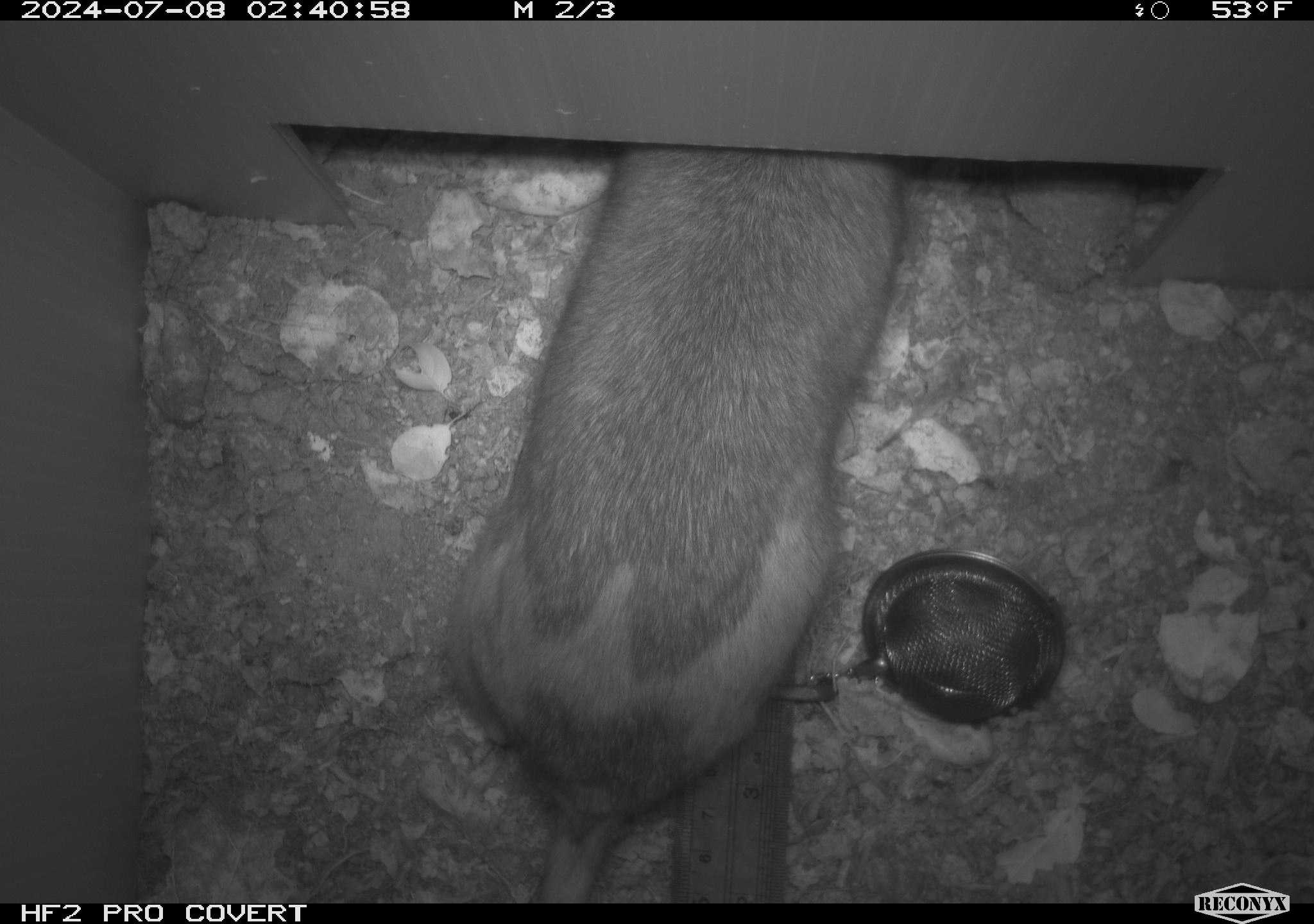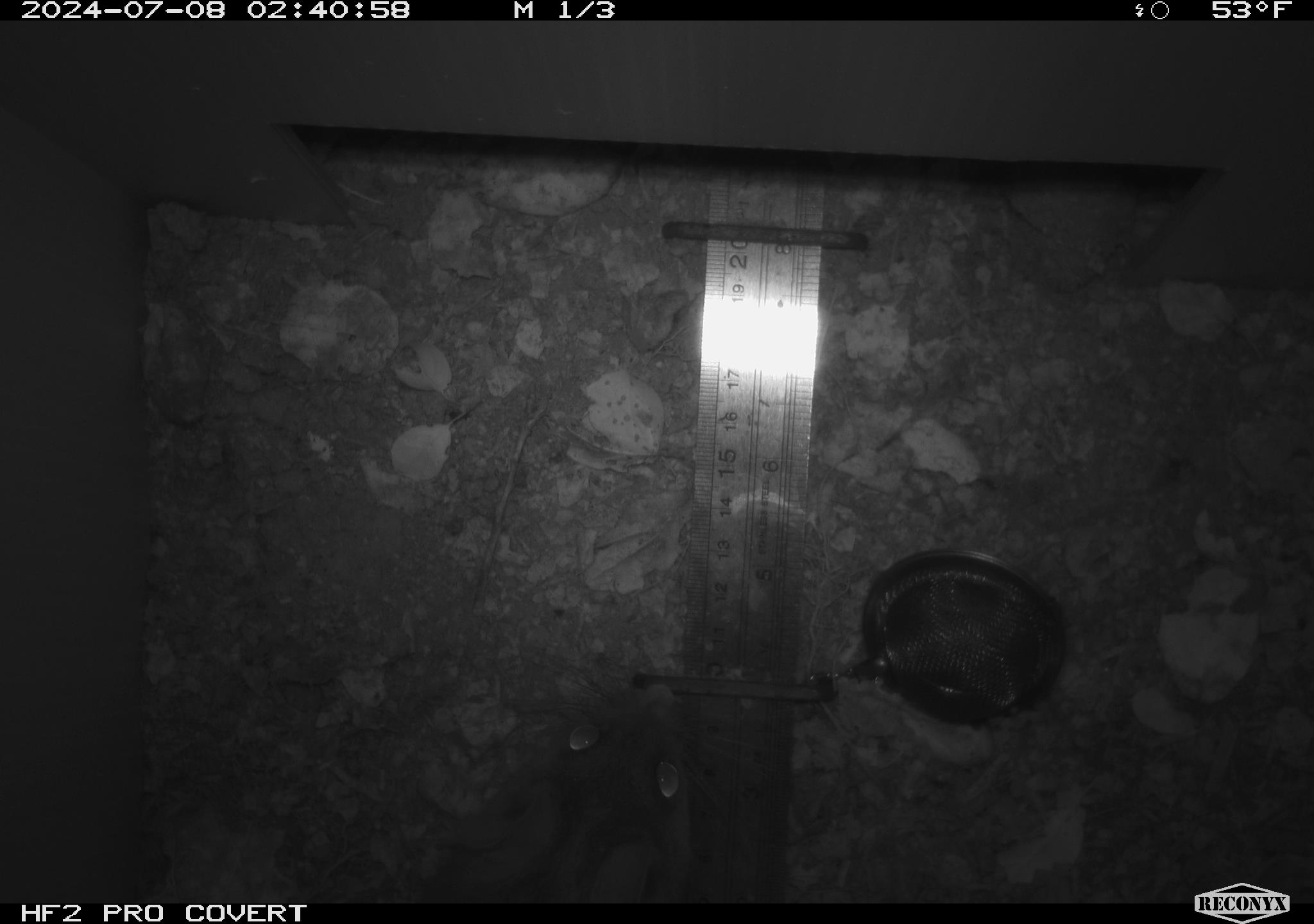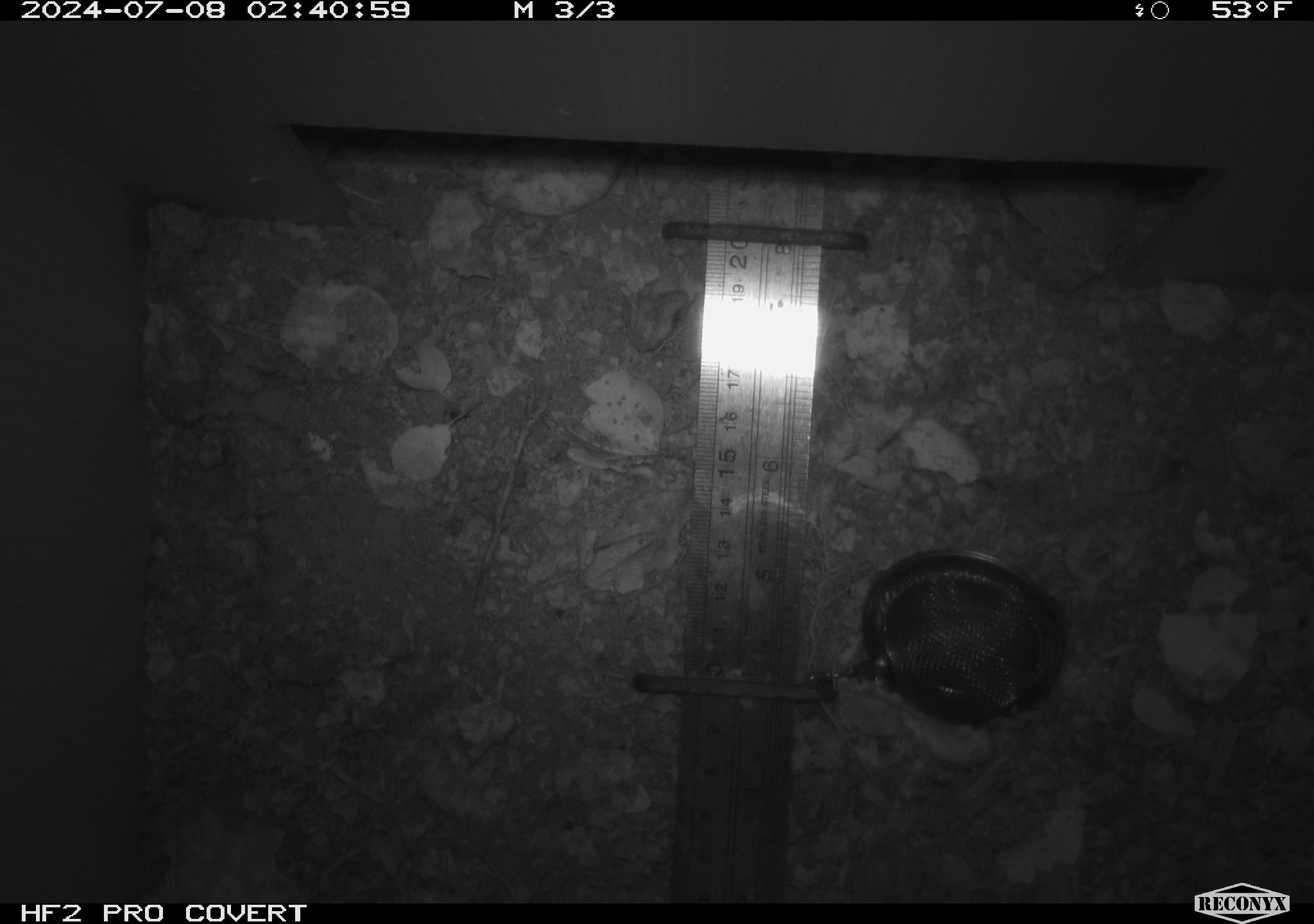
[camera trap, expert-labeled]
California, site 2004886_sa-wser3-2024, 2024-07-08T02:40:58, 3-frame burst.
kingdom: Animalia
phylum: Chordata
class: Mammalia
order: Rodentia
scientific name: Rodentia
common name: woodrat or rat or mouse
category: woodrat or rat or mouse species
Woodrat or rat or mouse species (woodrat or rat or mouse) (Rodentia).